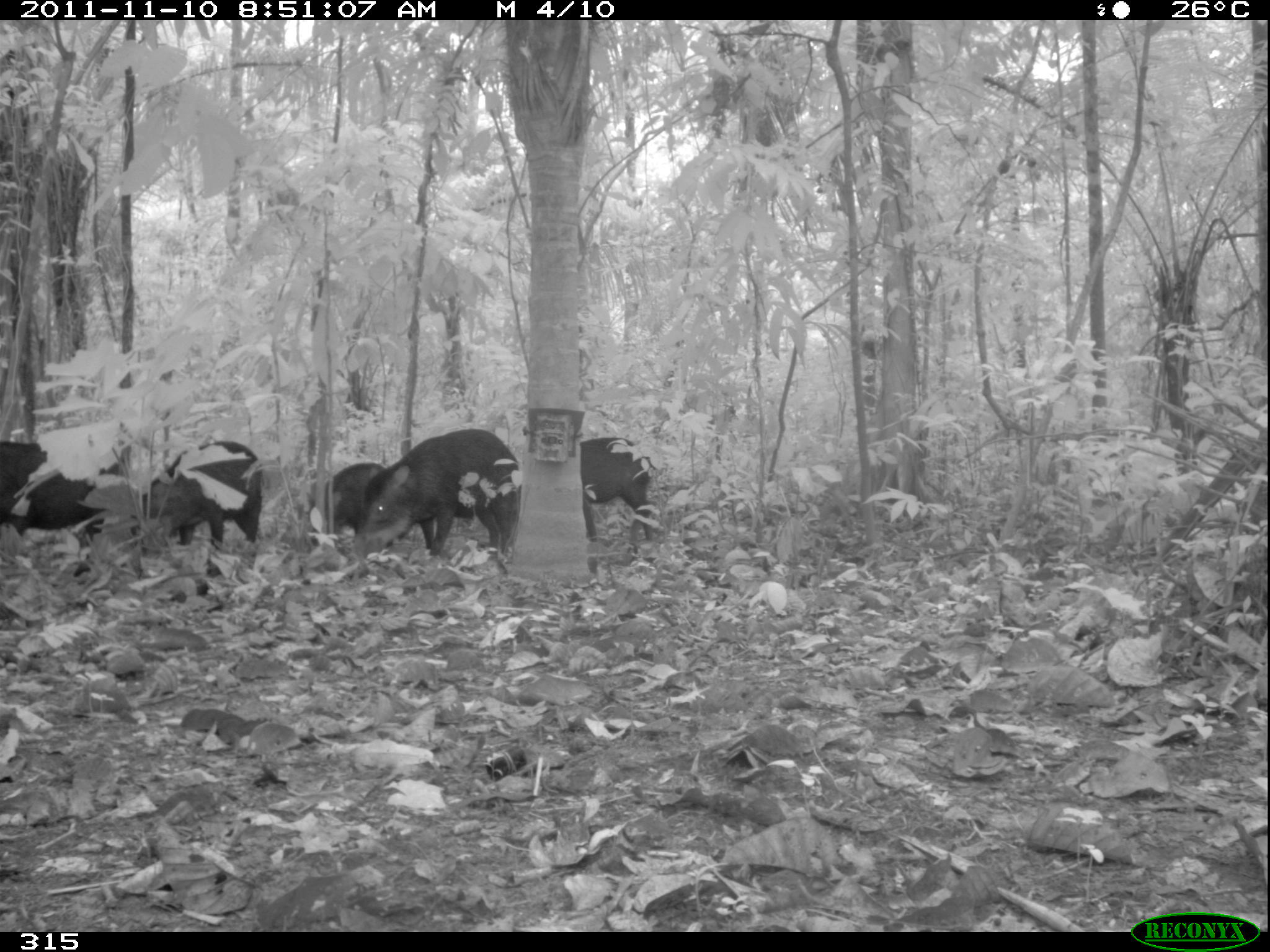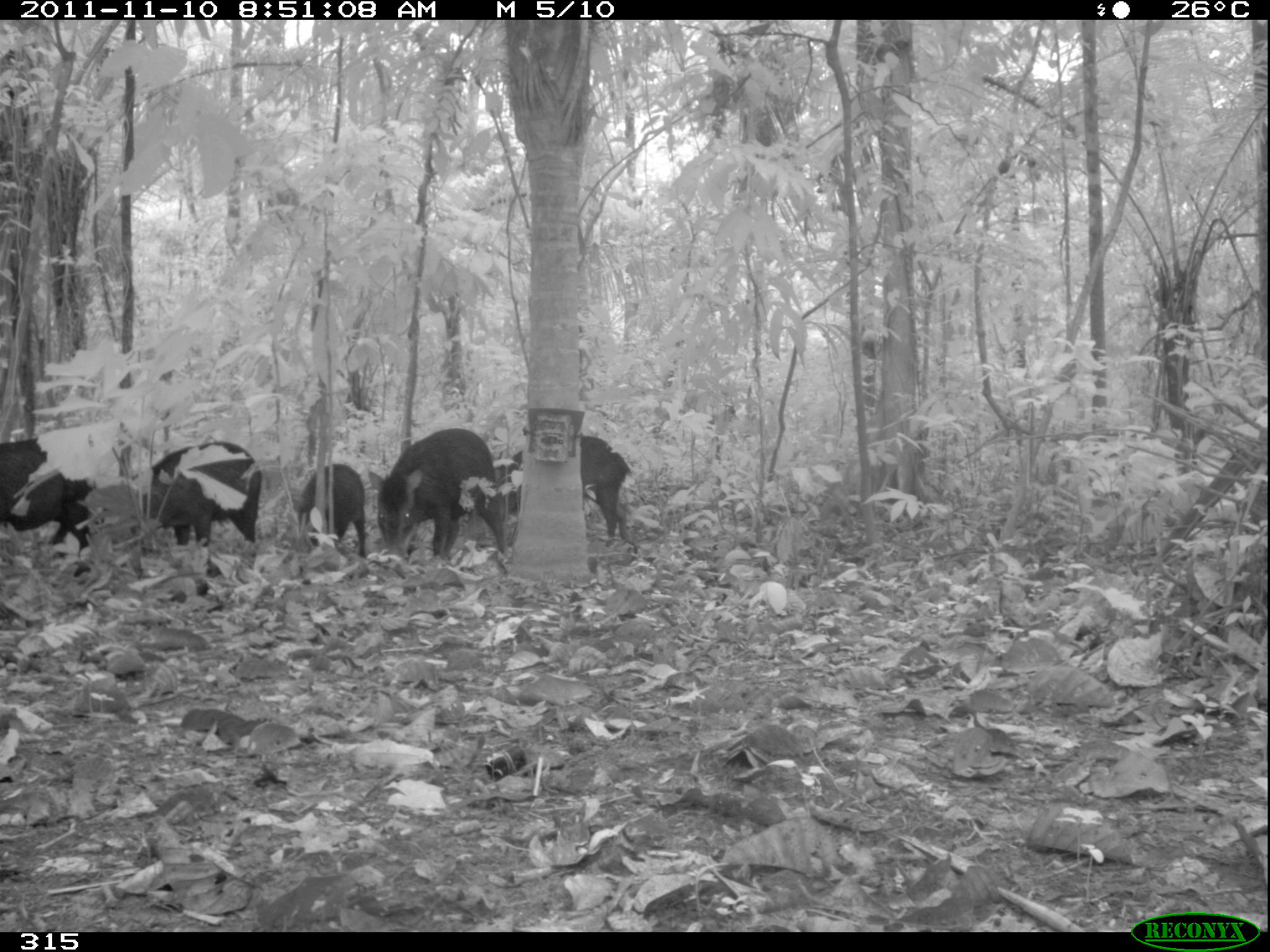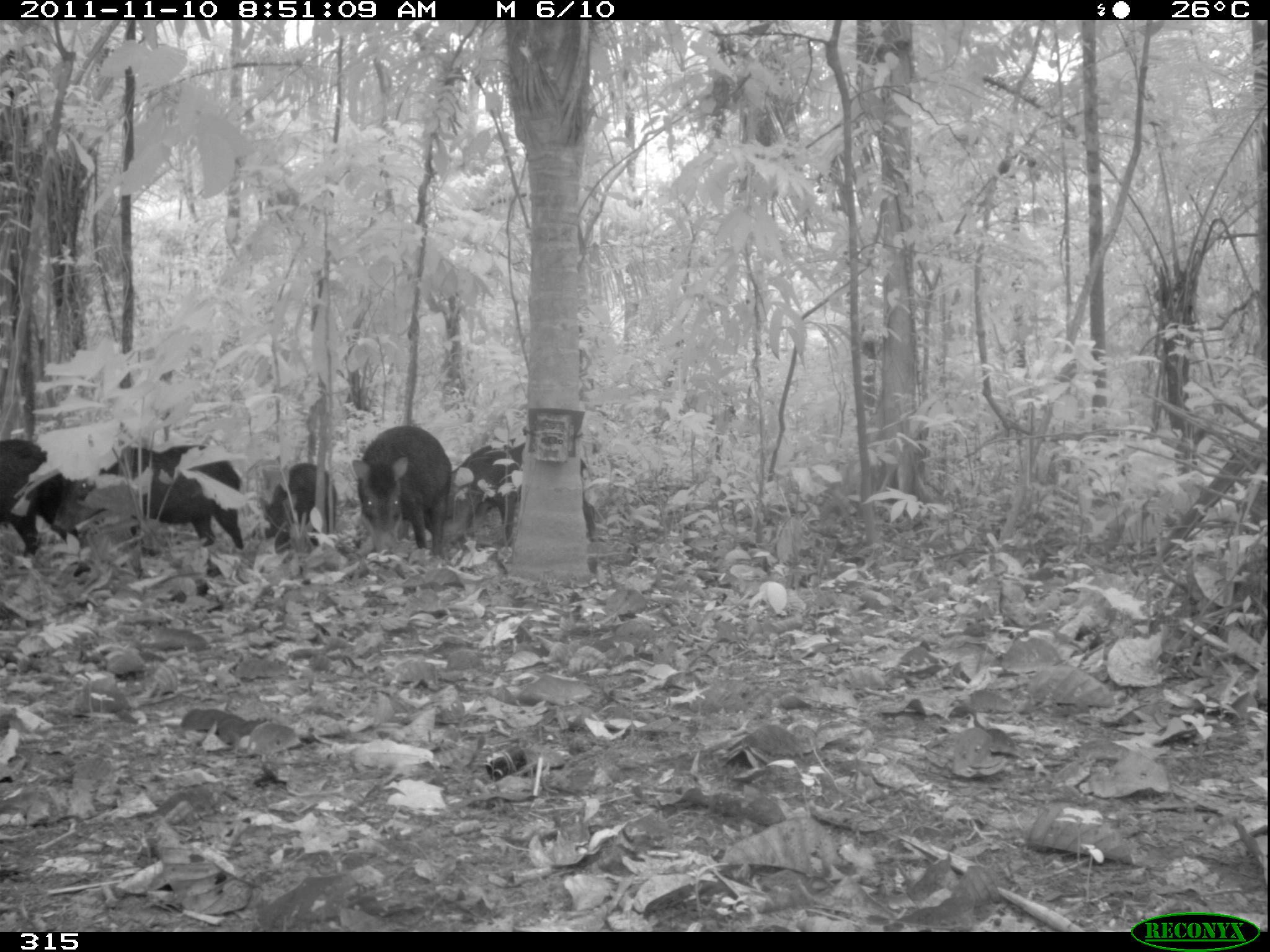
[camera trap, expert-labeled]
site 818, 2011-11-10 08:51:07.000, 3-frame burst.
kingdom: Animalia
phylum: Chordata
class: Mammalia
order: Artiodactyla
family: Tayassuidae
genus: Tayassu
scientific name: Tayassu pecari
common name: white-lipped peccary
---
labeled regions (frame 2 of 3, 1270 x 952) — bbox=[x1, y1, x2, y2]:
tayassu pecari: bbox=[368, 426, 503, 556]; bbox=[141, 440, 263, 573]; bbox=[497, 433, 630, 547]; bbox=[0, 438, 95, 572]; bbox=[295, 462, 372, 560]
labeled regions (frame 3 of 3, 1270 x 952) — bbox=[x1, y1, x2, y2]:
tayassu pecari: bbox=[54, 442, 245, 560]; bbox=[439, 435, 598, 540]; bbox=[351, 424, 454, 554]; bbox=[0, 438, 87, 558]; bbox=[261, 462, 340, 552]